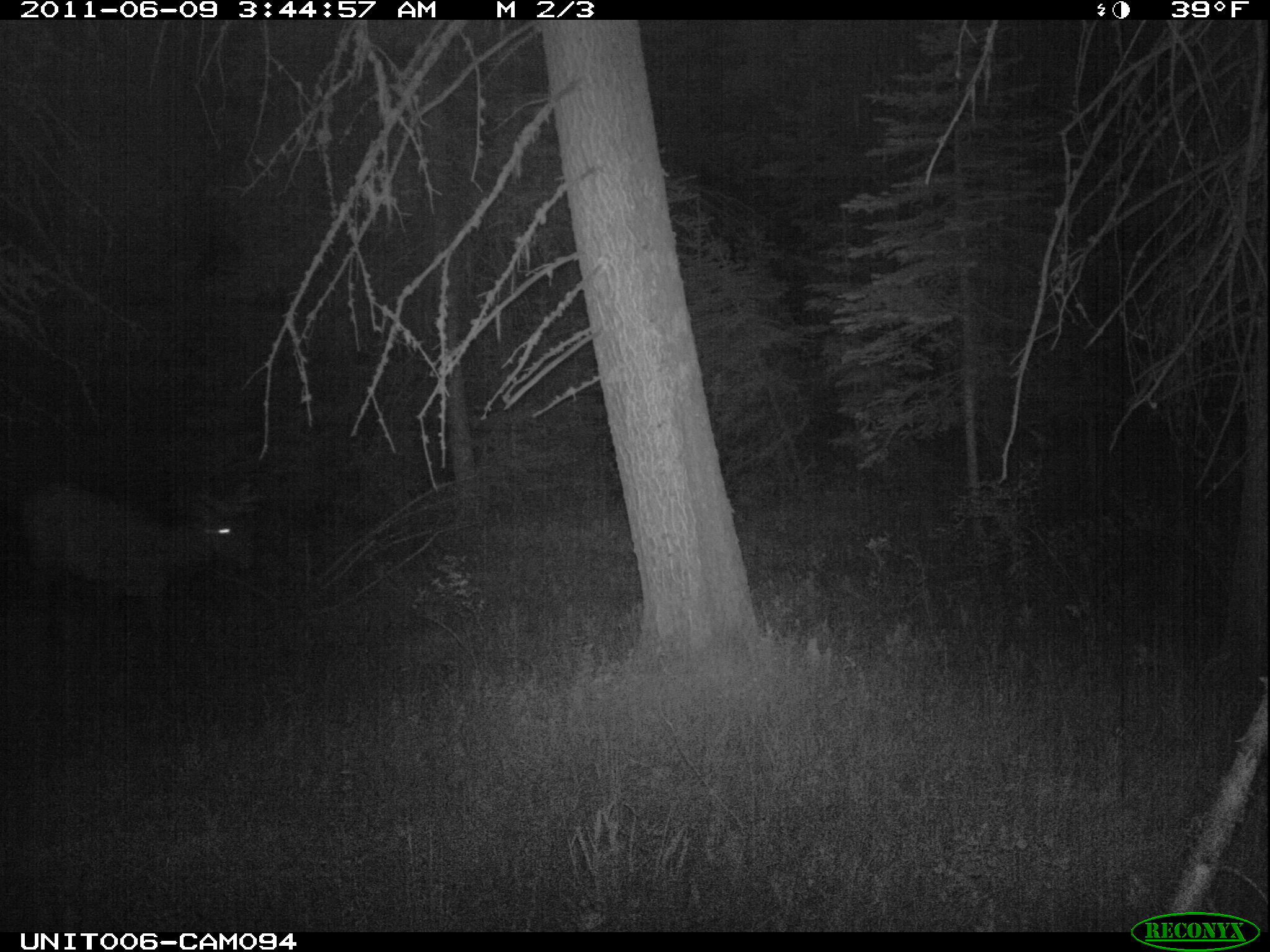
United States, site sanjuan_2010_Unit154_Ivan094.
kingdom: Animalia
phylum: Chordata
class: Mammalia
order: Artiodactyla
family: Cervidae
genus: Cervus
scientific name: Cervus elaphus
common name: red deer